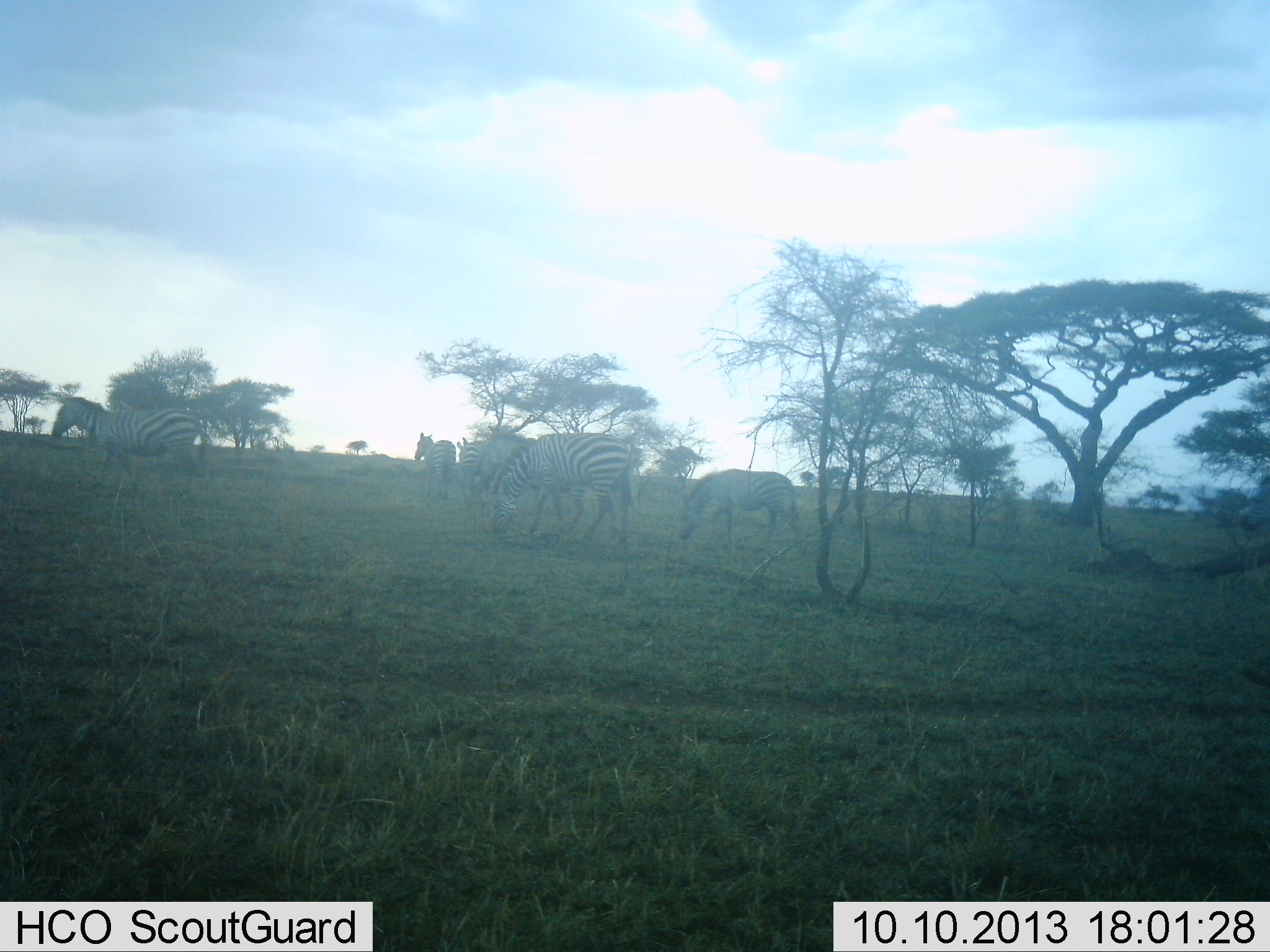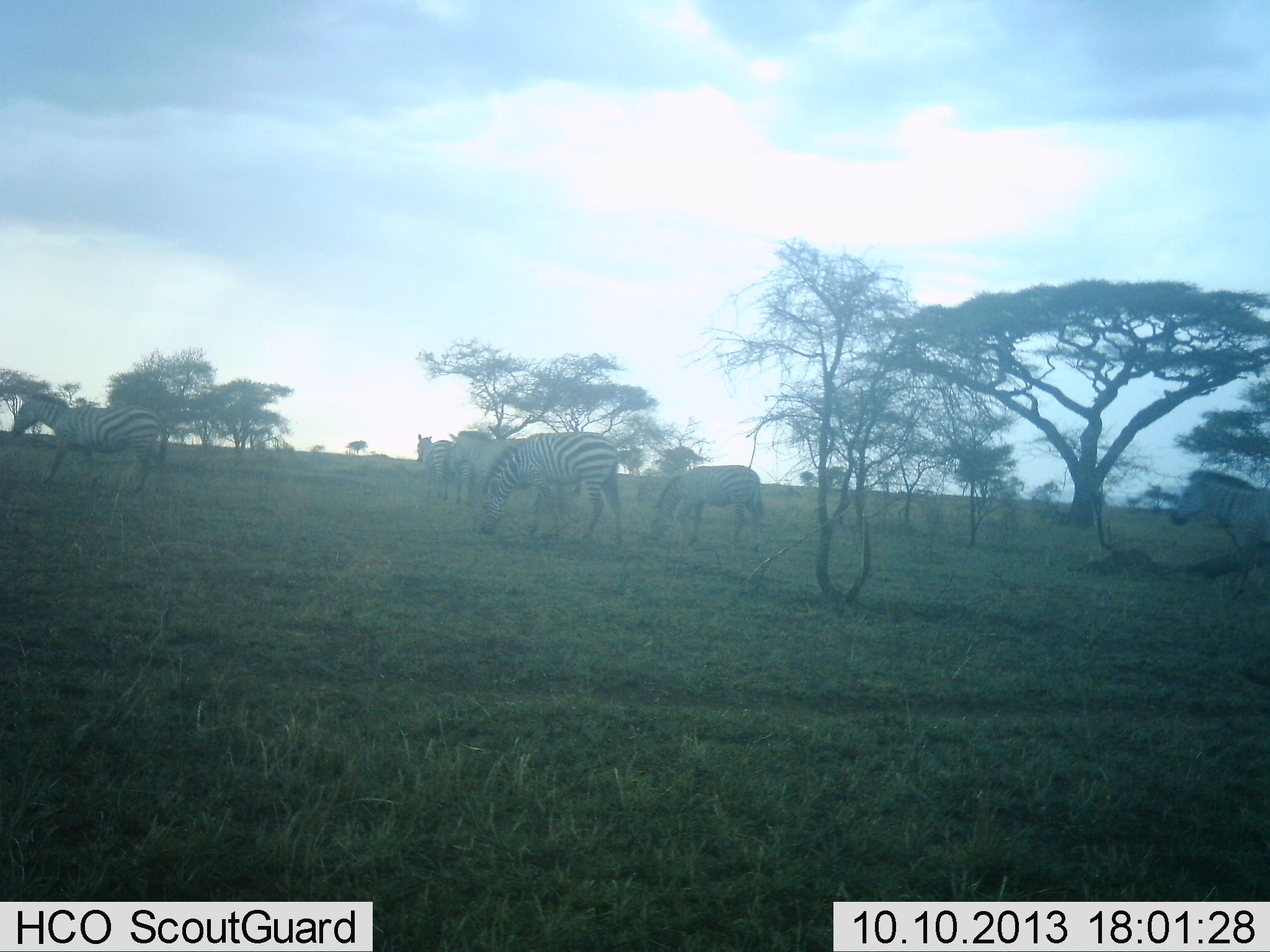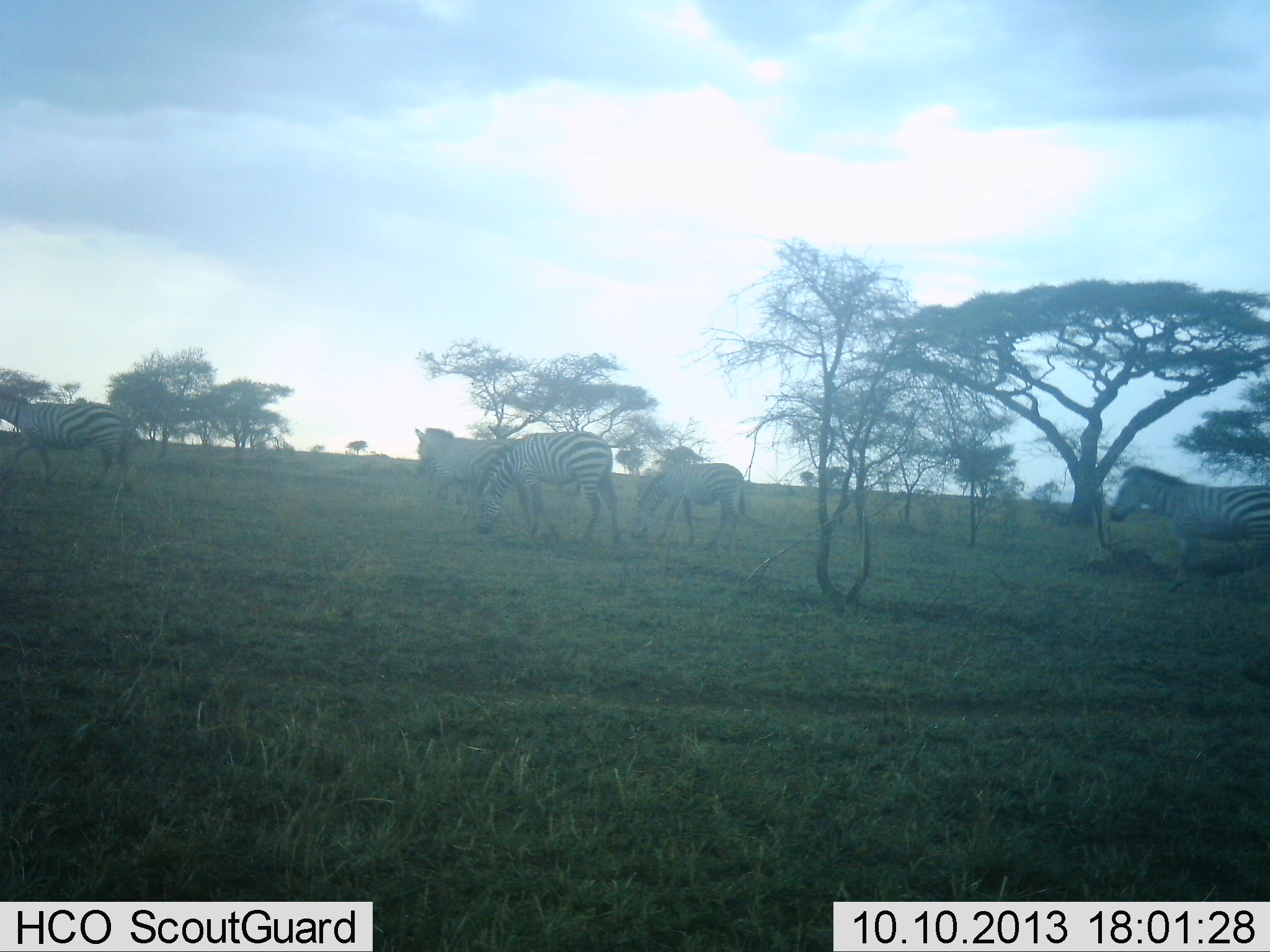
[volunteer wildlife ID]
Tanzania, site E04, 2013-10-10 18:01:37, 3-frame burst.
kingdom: Animalia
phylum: Chordata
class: Mammalia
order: Perissodactyla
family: Equidae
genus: Equus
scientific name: Equus quagga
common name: plains zebra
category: zebra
Zebra (plains zebra) (Equus quagga), count 7. Behavior (volunteer vote fractions): standing 60%, resting 0%, moving 90%, interacting 0%. Young present (vote fraction): 0%. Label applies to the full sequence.